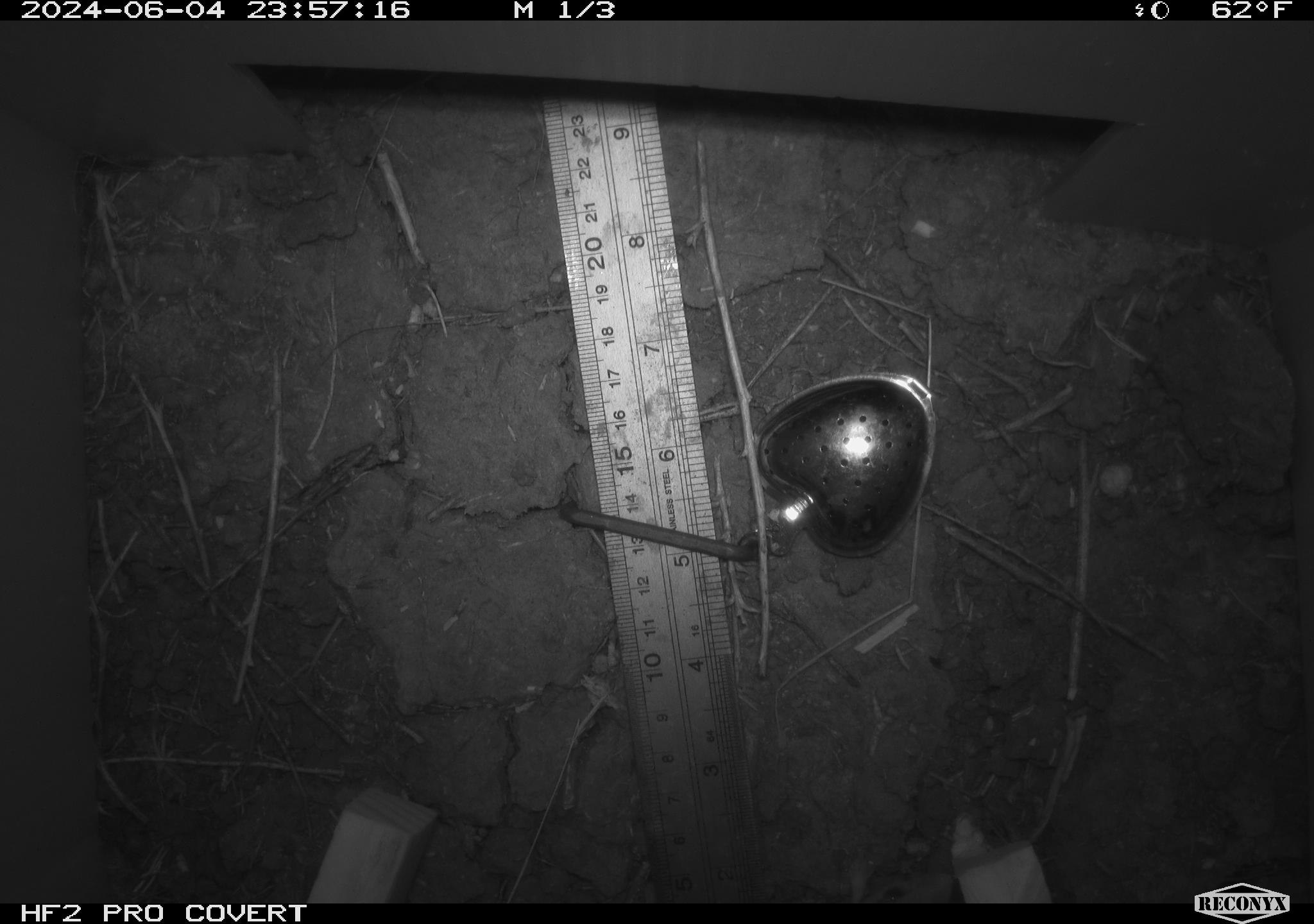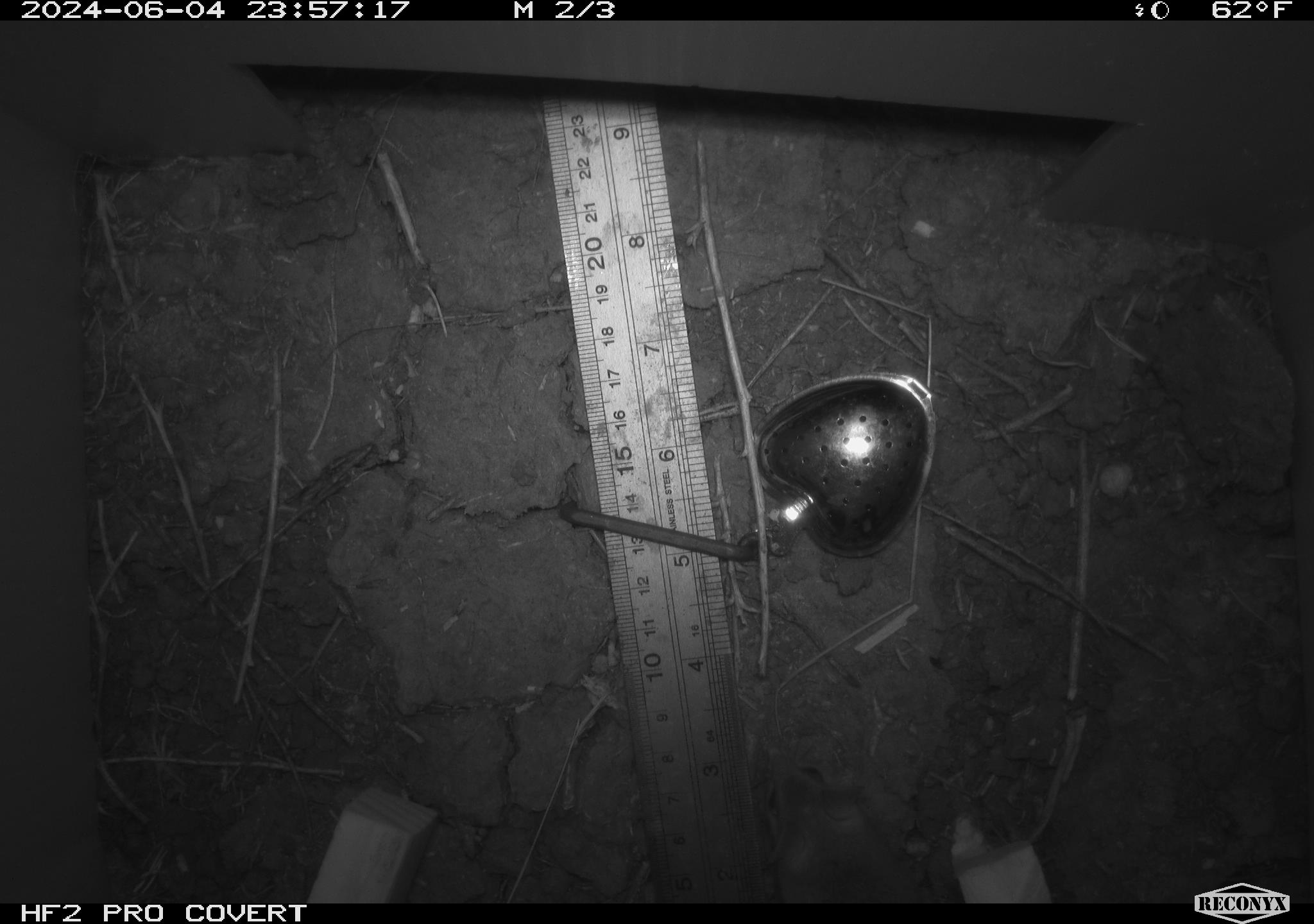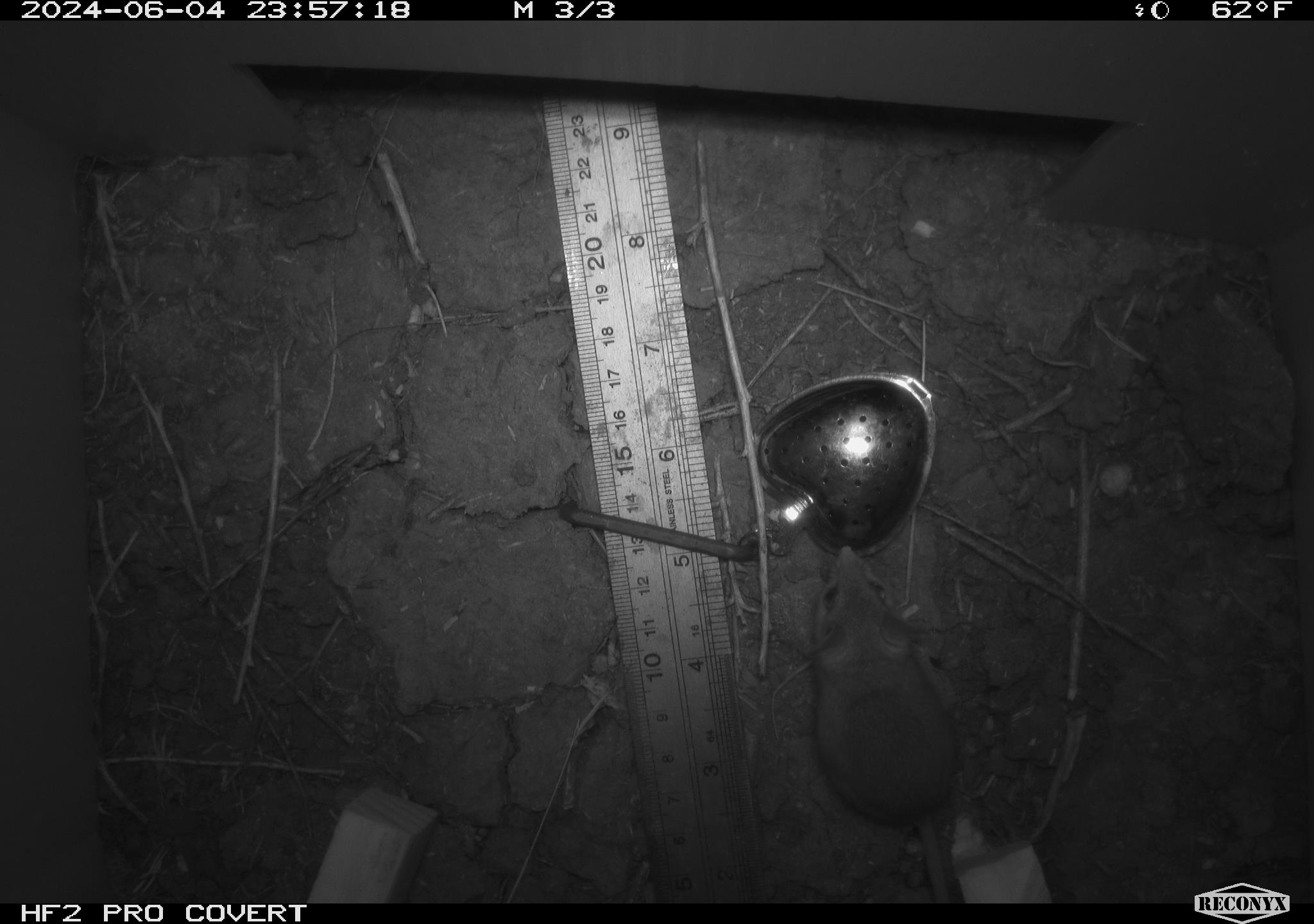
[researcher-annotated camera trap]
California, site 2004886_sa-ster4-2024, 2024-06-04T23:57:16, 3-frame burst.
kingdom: Animalia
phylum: Chordata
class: Mammalia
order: Rodentia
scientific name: Rodentia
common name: mouse species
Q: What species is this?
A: Mouse species (Rodentia).